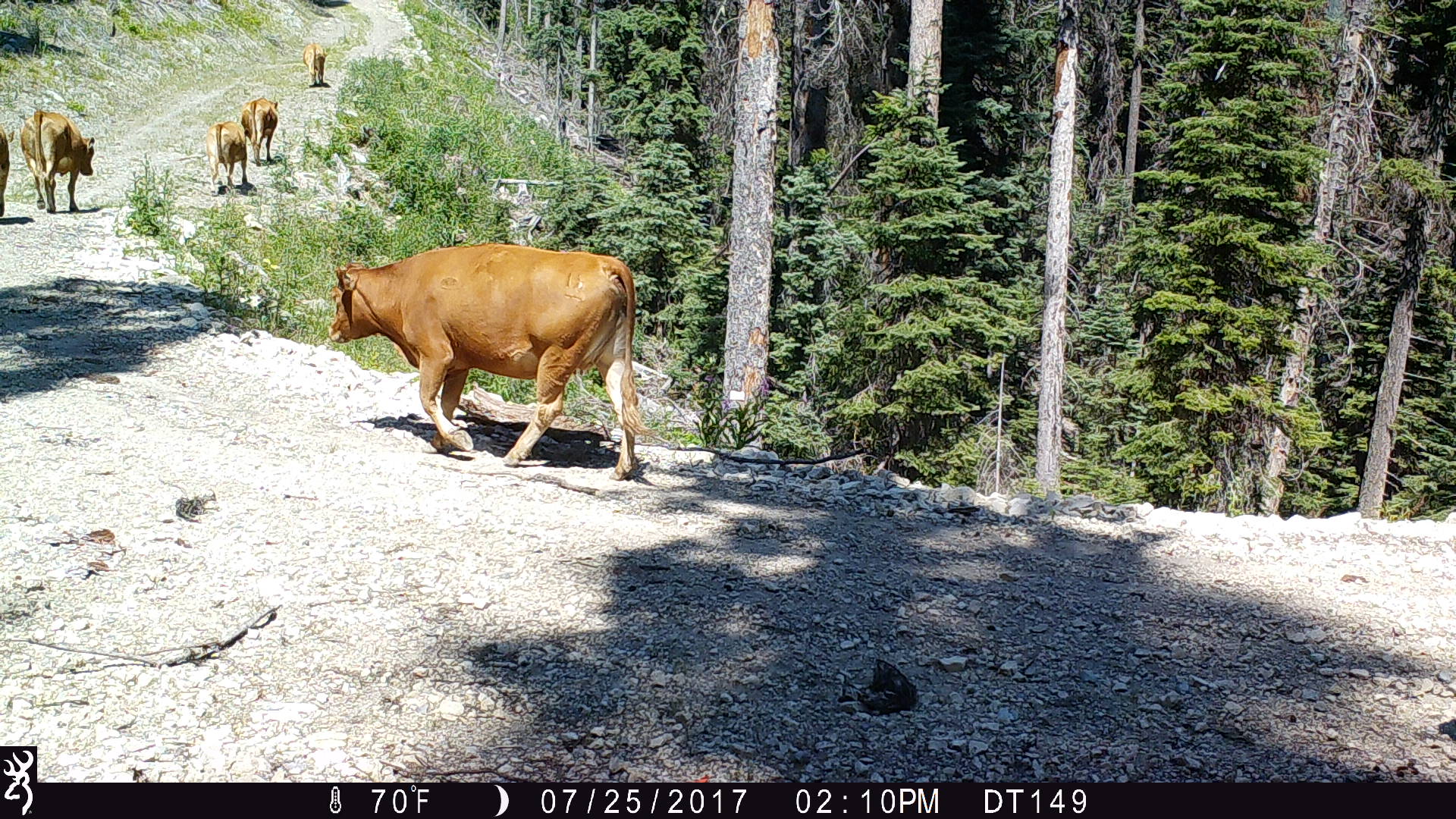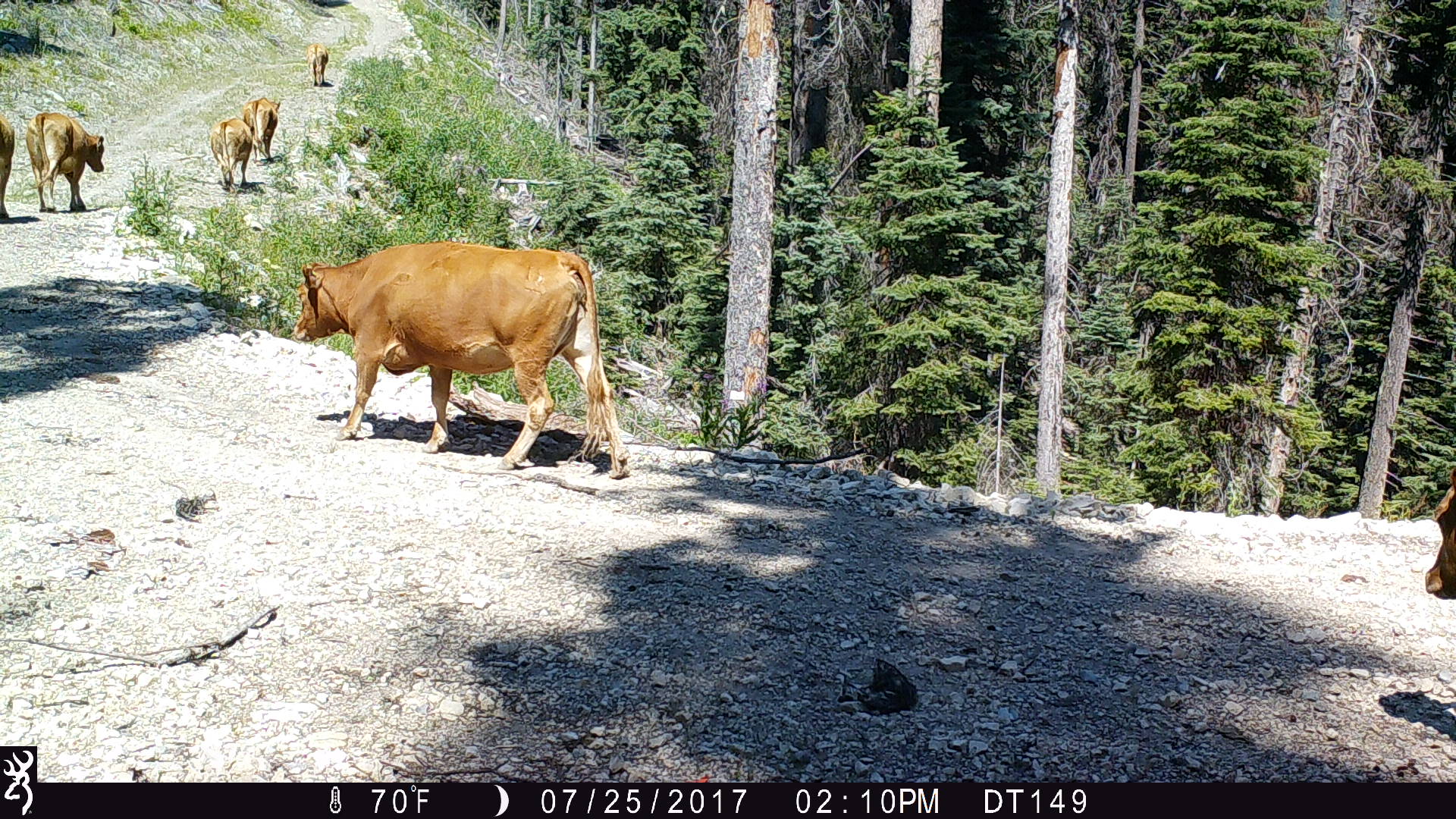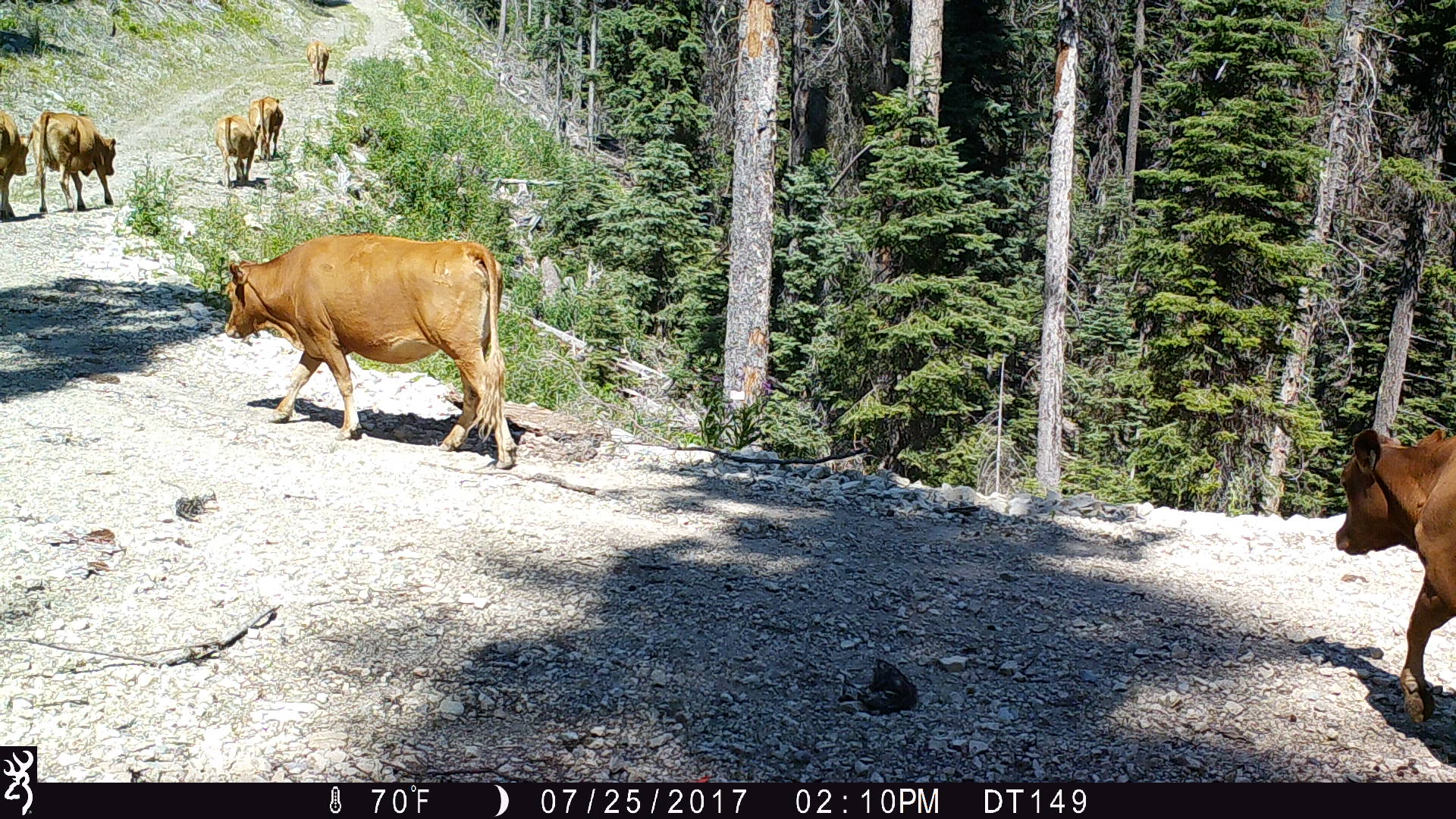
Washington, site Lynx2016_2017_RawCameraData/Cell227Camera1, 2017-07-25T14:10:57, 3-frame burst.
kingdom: Animalia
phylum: Chordata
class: Mammalia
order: Artiodactyla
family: Bovidae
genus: Bos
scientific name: Bos taurus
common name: domestic cattle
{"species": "domestic cattle (Bos taurus)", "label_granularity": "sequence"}